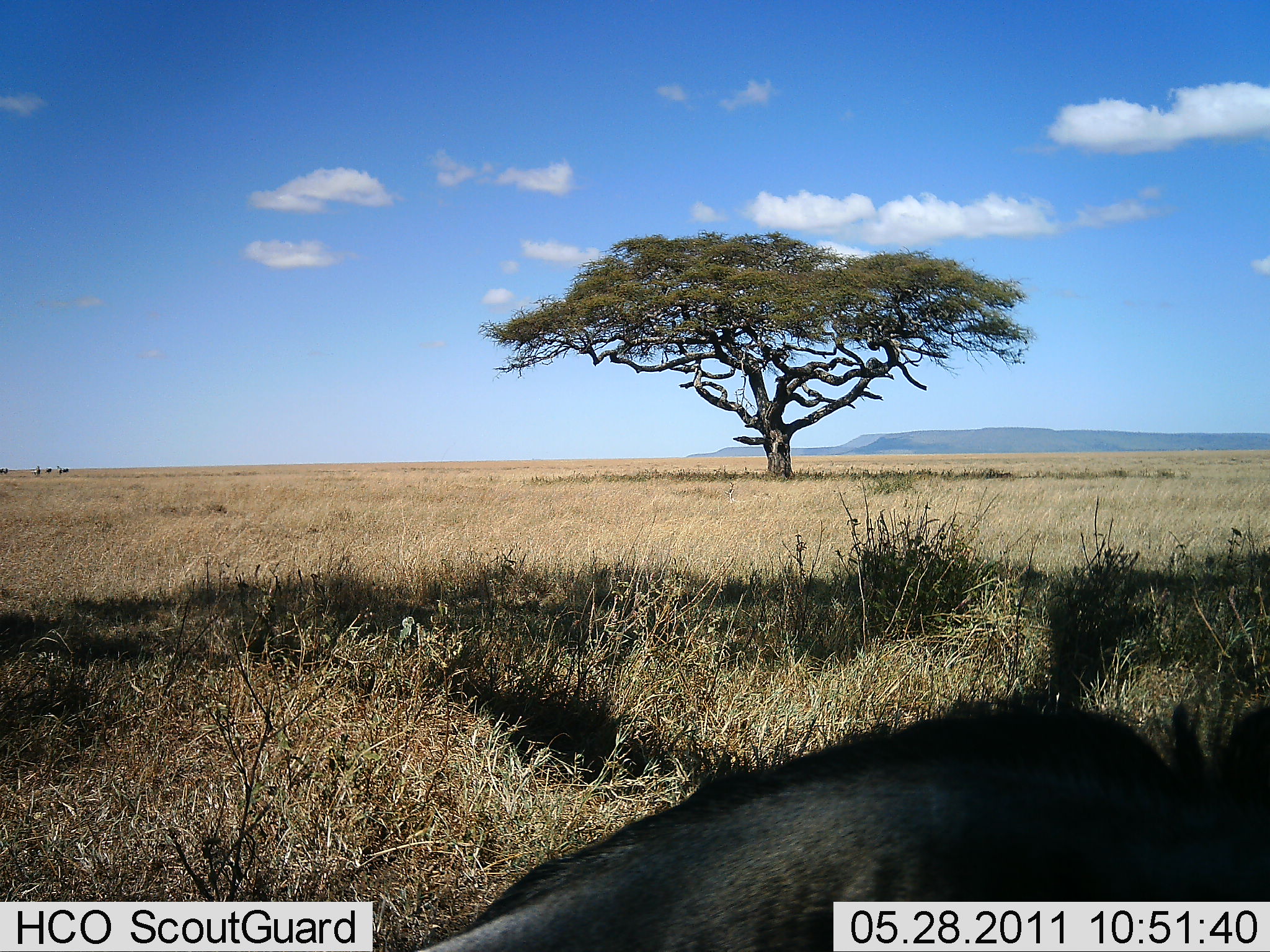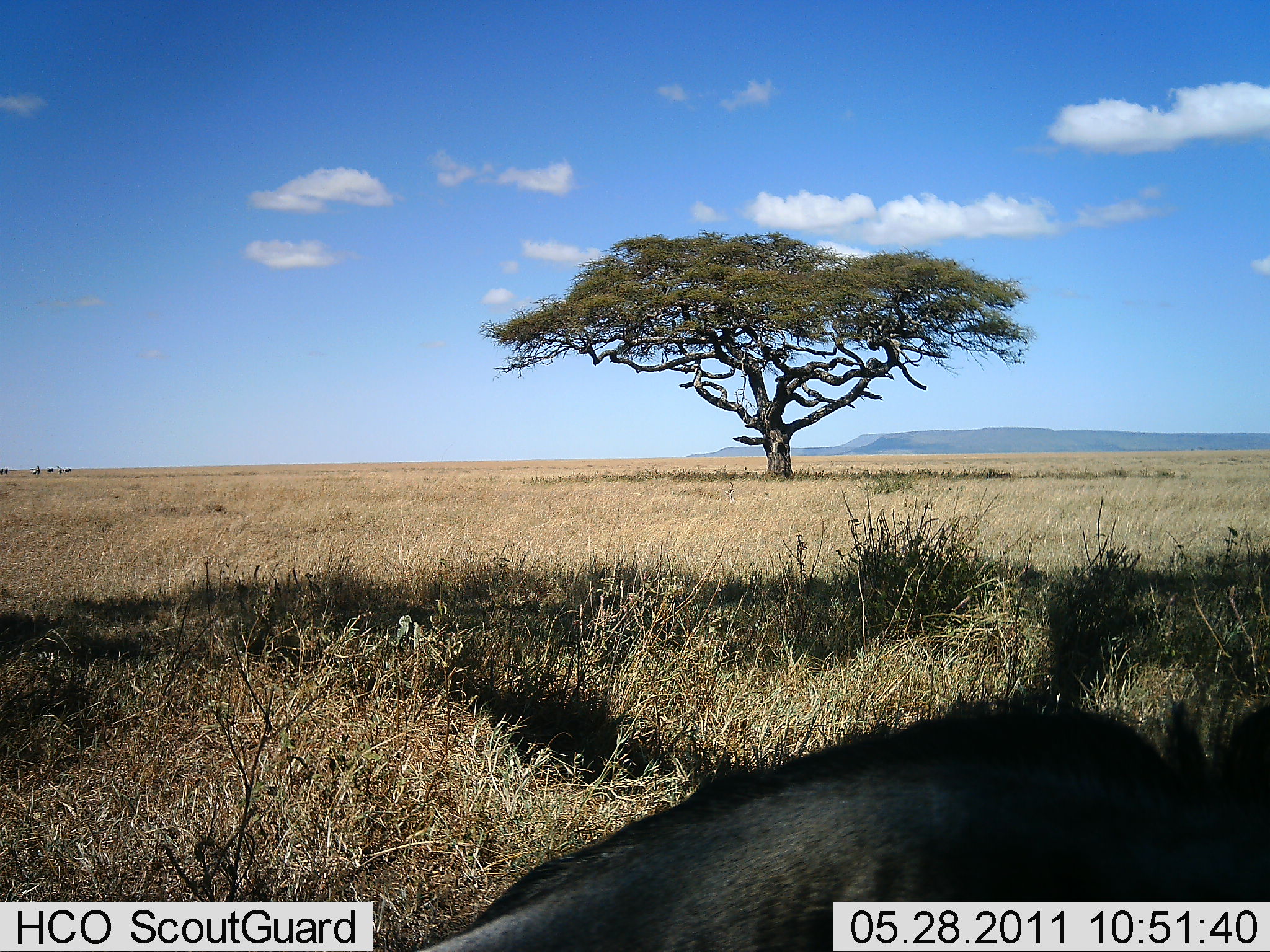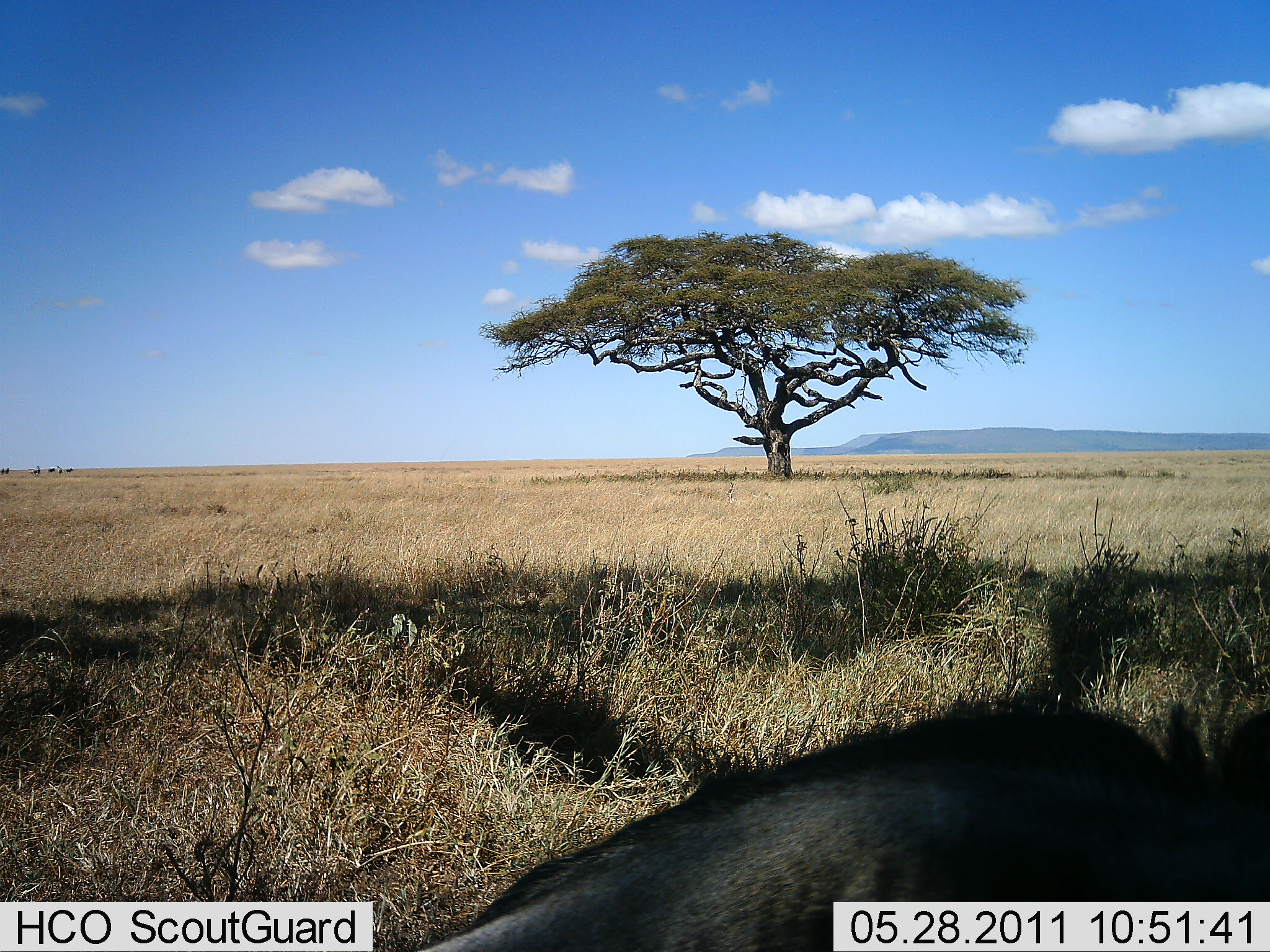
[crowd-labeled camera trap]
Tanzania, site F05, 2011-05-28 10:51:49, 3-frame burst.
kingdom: Animalia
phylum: Chordata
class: Mammalia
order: Artiodactyla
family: Suidae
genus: Phacochoerus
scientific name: Phacochoerus africanus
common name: warthog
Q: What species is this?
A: Warthog (Phacochoerus africanus).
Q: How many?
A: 1.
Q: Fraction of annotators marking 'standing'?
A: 50%.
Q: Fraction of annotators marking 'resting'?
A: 33%.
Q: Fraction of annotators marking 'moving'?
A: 0%.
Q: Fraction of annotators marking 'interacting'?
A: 0%.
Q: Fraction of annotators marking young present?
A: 0%.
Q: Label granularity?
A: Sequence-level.